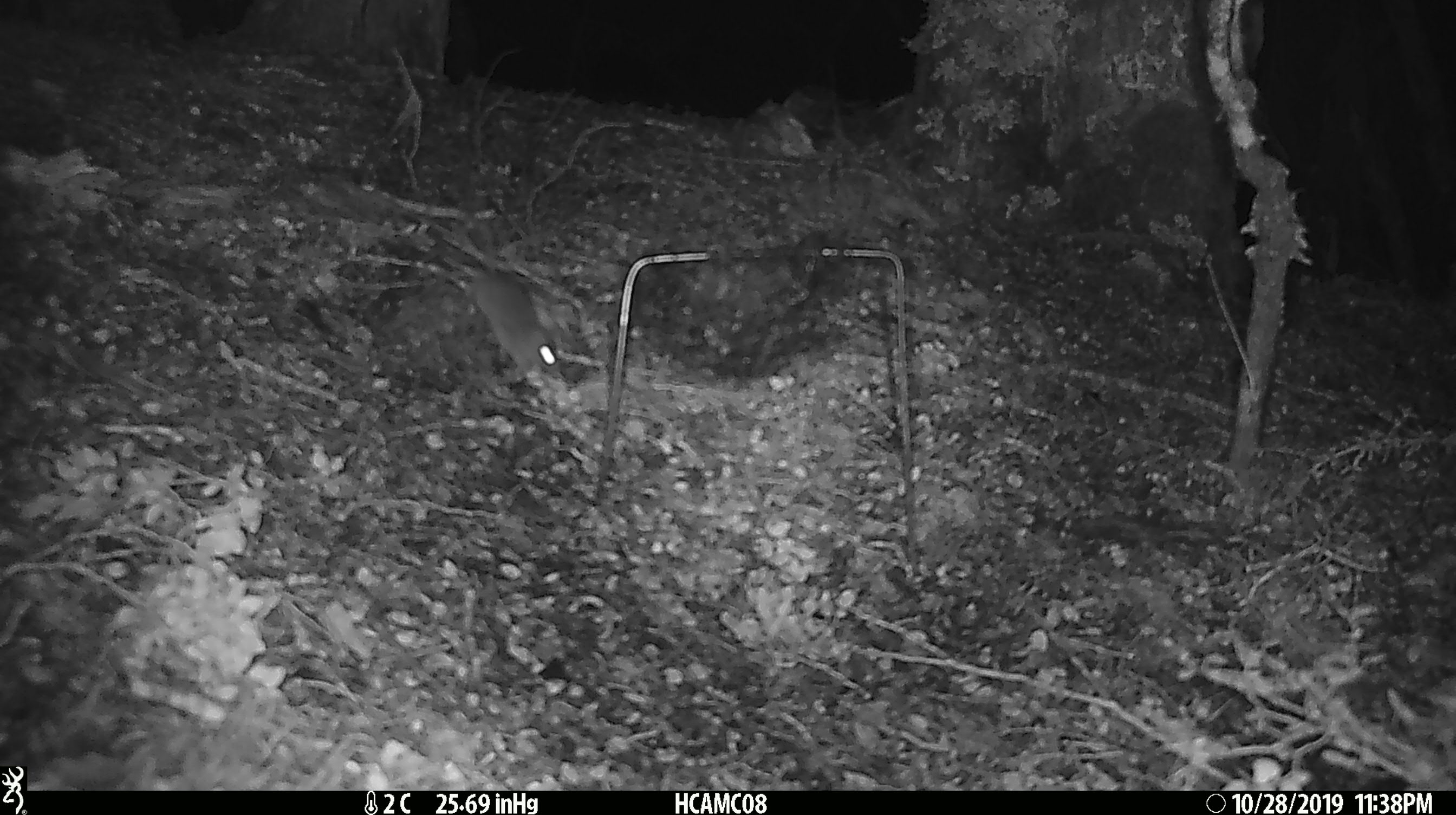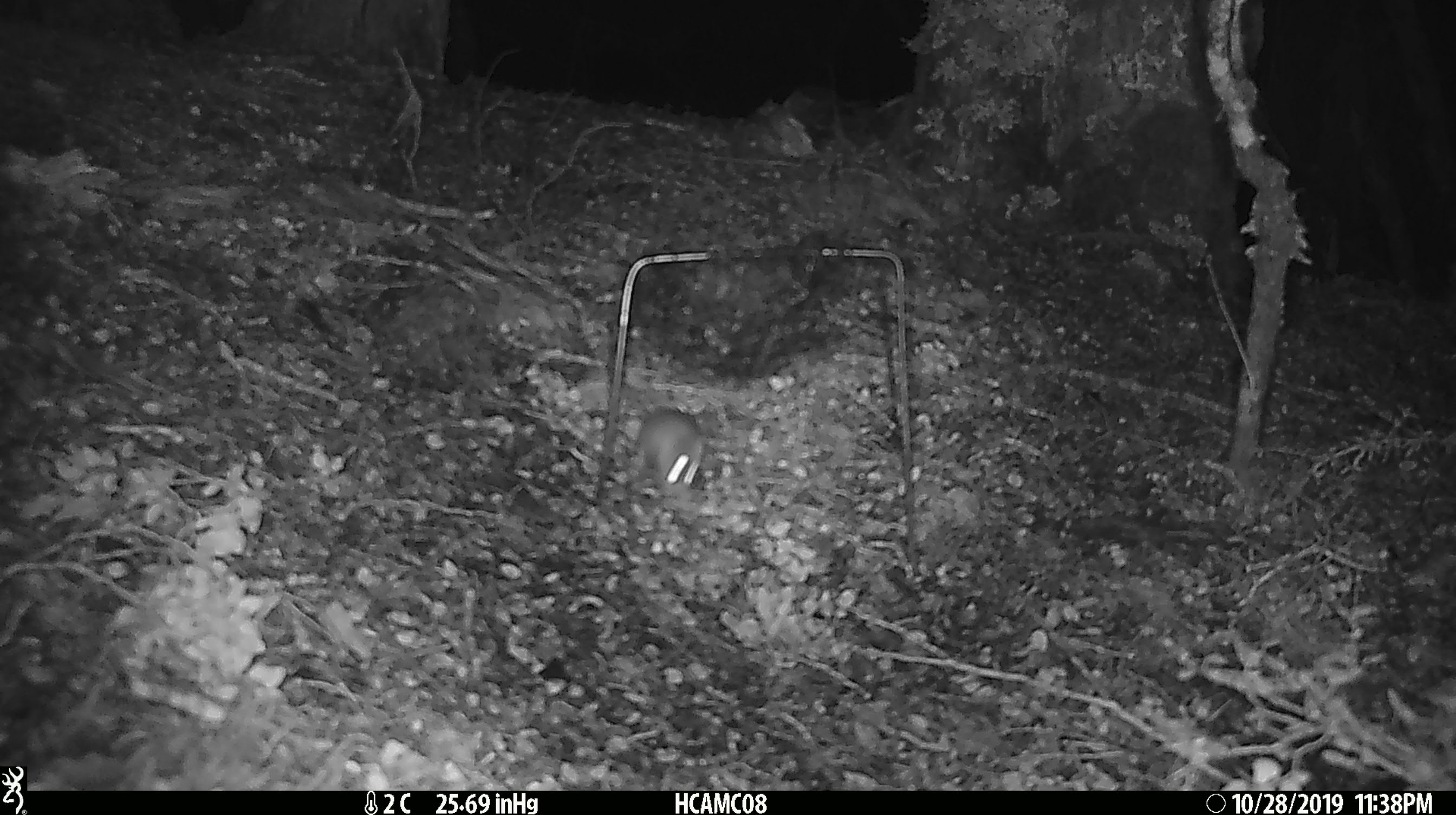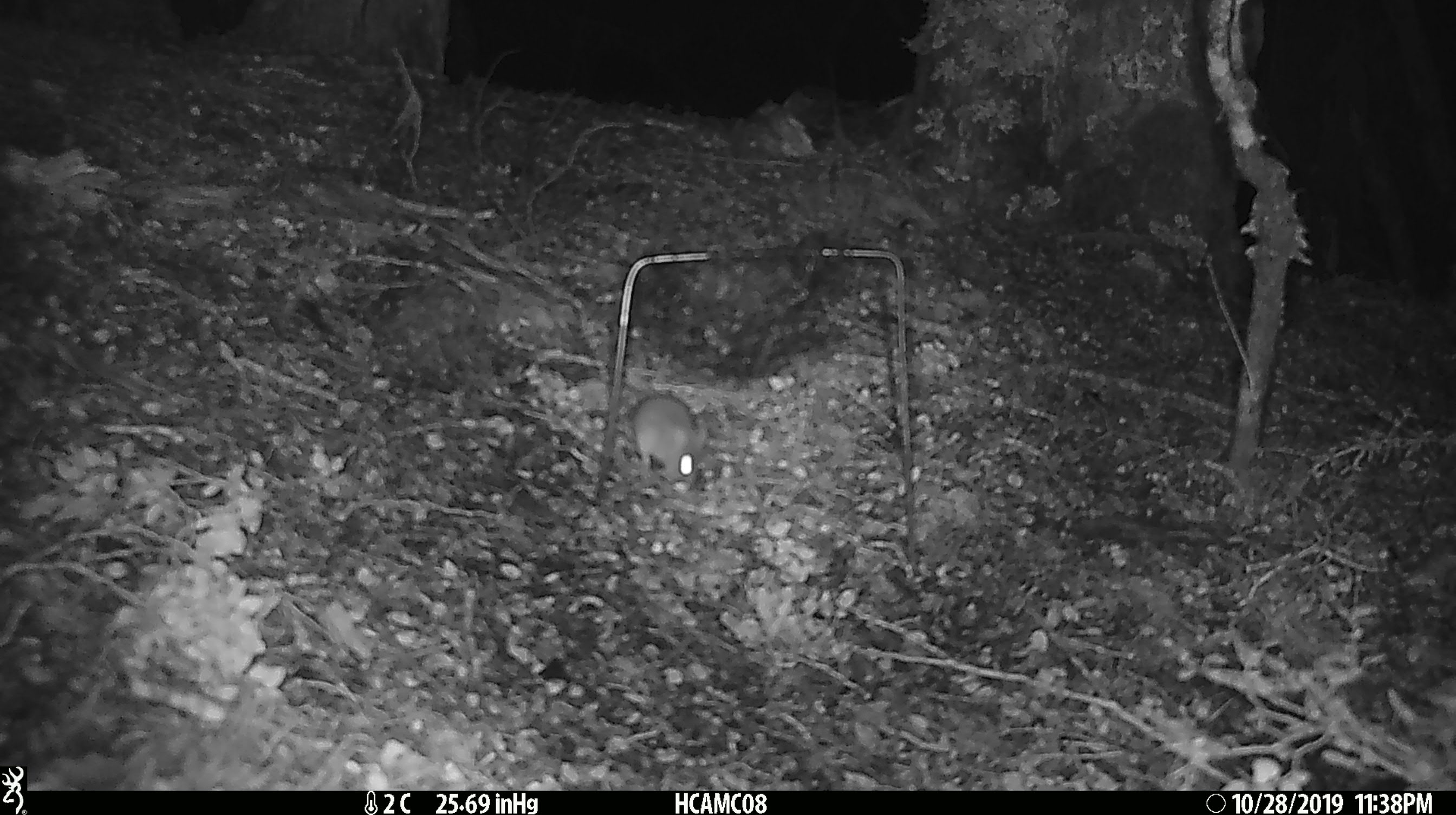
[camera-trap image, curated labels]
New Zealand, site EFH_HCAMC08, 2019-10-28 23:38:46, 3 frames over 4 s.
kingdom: Animalia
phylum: Chordata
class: Mammalia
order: Rodentia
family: Muridae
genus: Mus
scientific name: Mus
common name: mouse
Mouse (Mus).